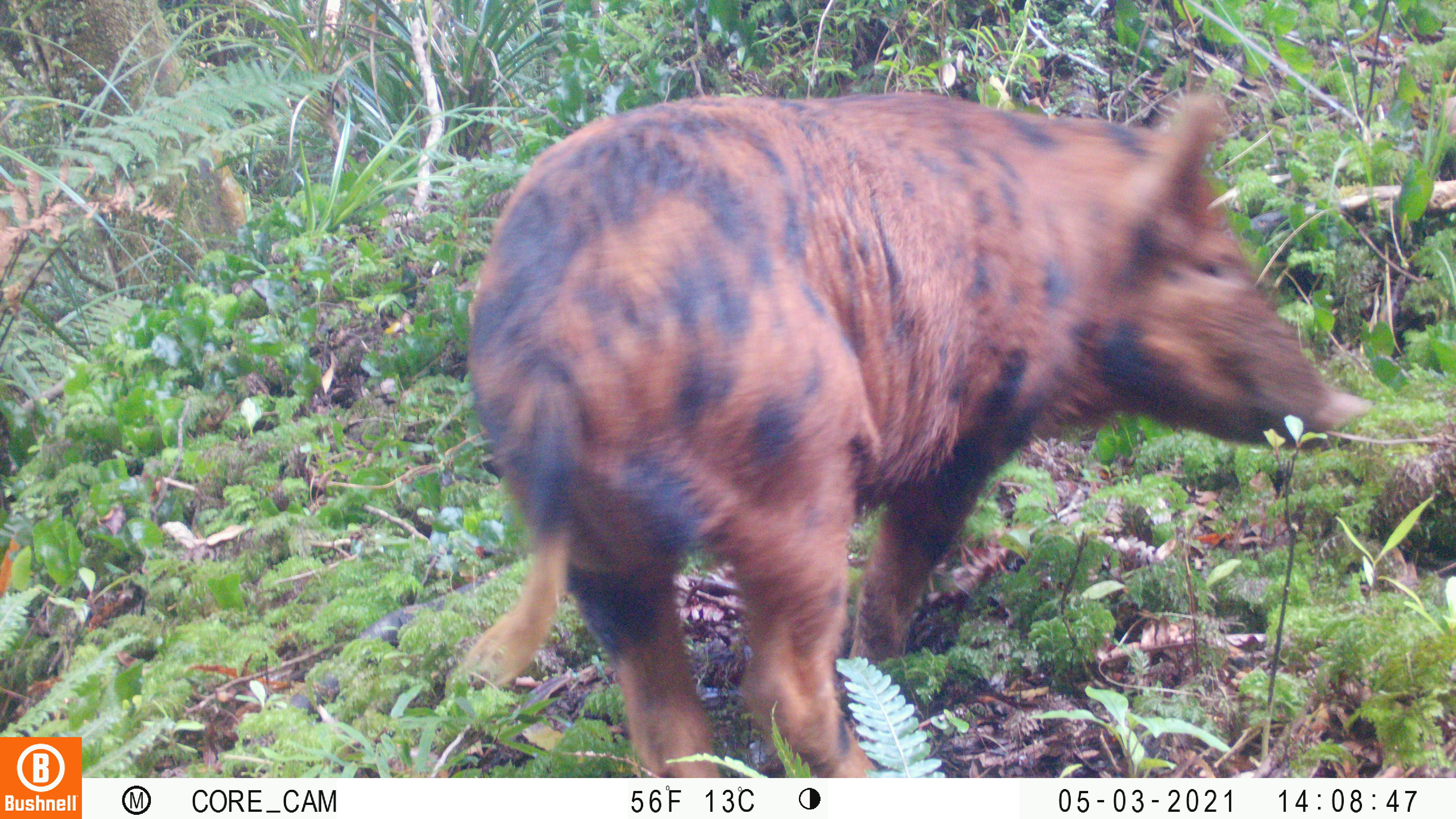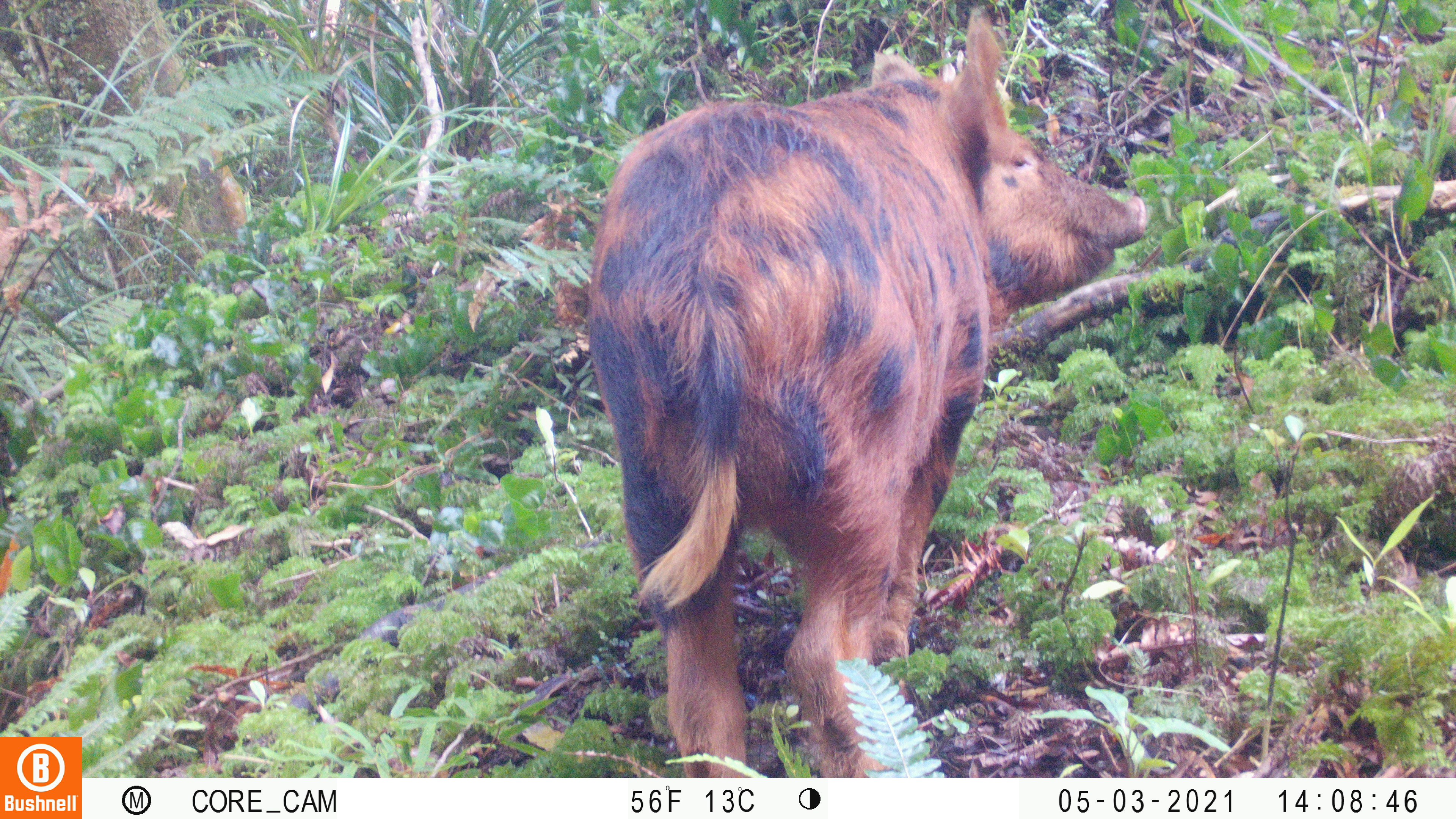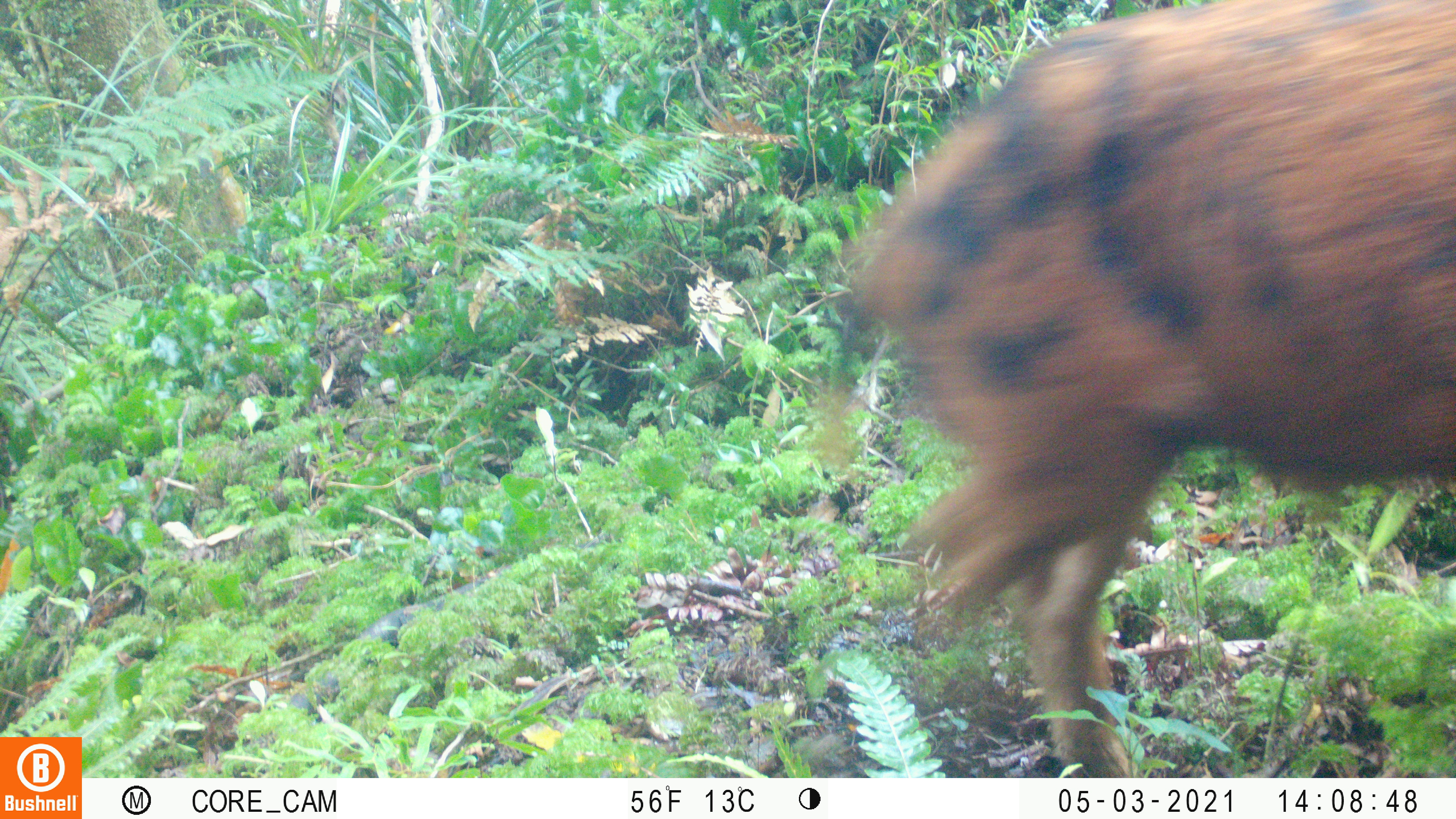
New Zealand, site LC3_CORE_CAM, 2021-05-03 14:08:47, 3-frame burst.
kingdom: Animalia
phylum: Chordata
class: Mammalia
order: Artiodactyla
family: Suidae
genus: Sus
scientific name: Sus scrofa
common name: pig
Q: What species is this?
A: Pig (Sus scrofa).